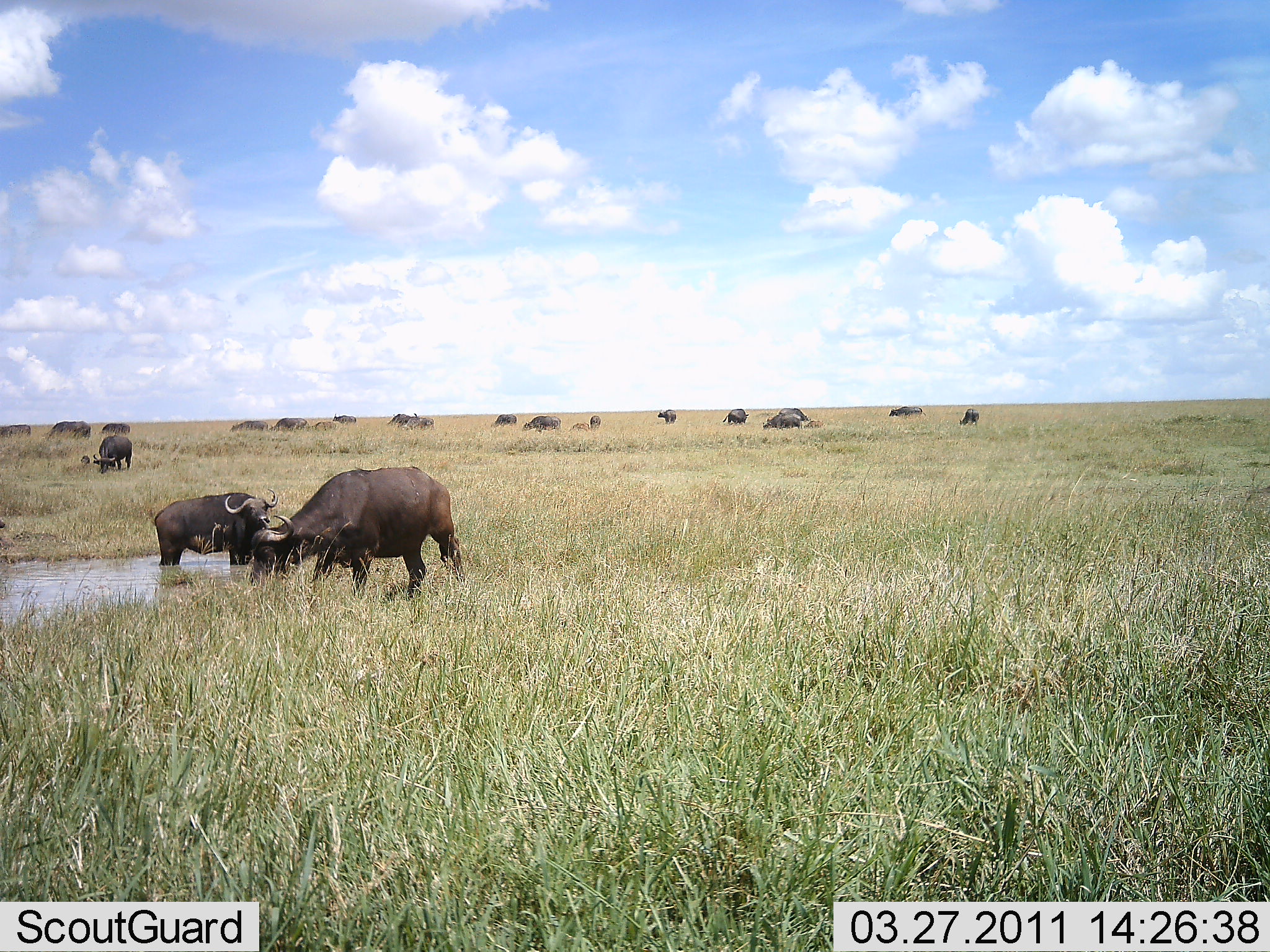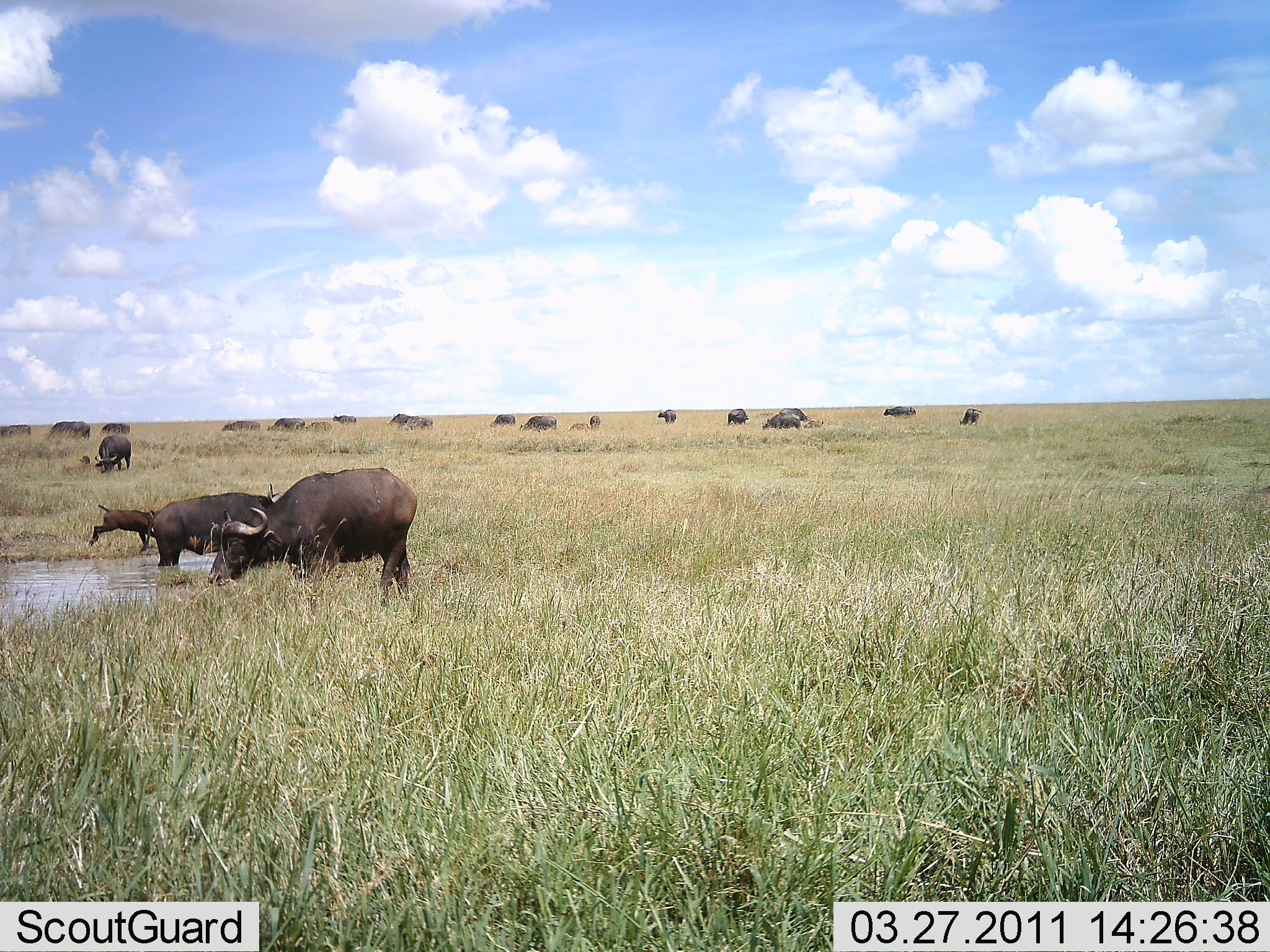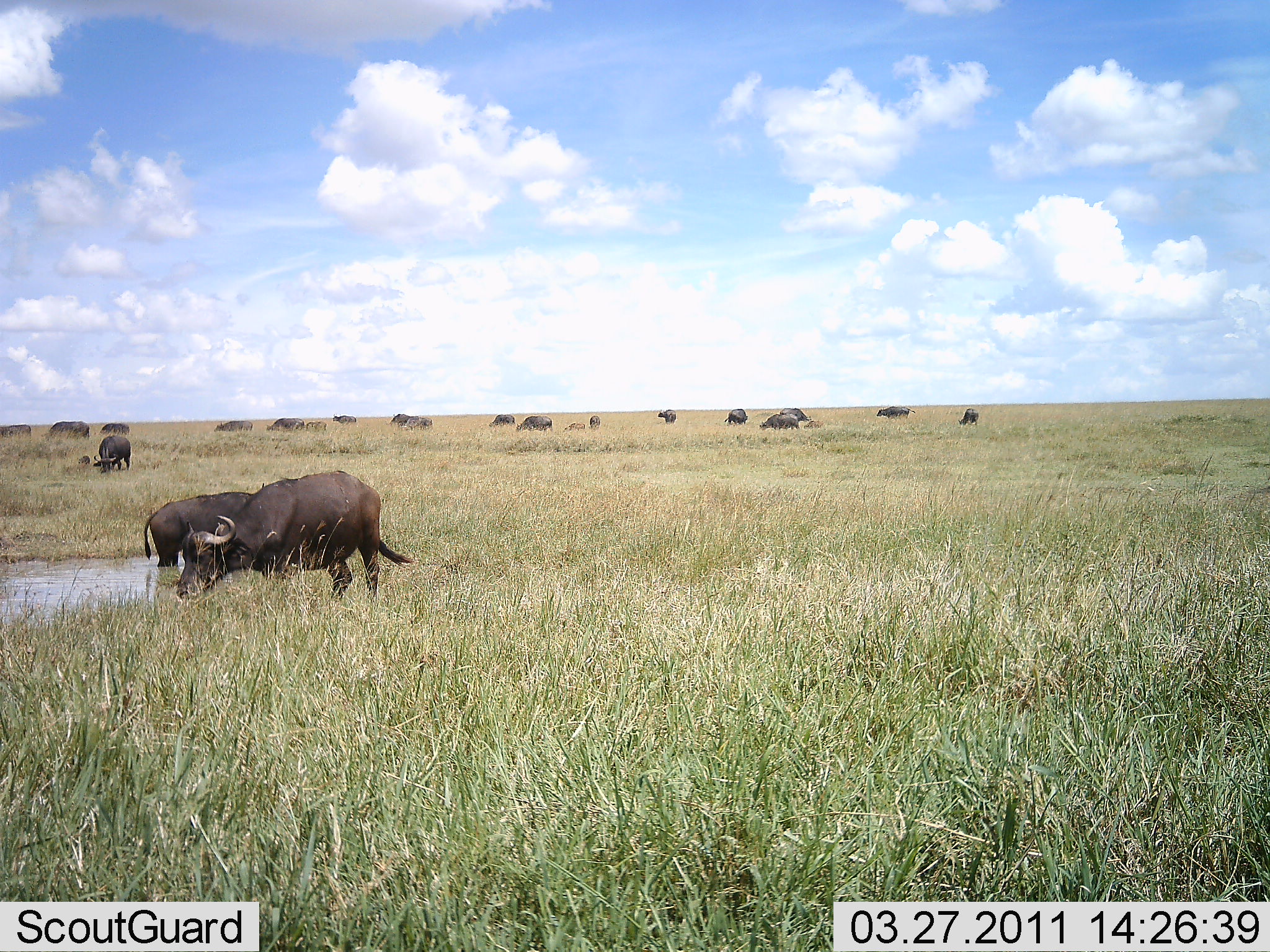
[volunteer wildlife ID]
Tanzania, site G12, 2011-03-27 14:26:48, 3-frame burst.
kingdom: Animalia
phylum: Chordata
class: Mammalia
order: Artiodactyla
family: Bovidae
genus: Syncerus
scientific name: Syncerus caffer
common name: cape buffalo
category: buffalo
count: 11-50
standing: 55%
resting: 0%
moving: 36%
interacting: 9%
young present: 55%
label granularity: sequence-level